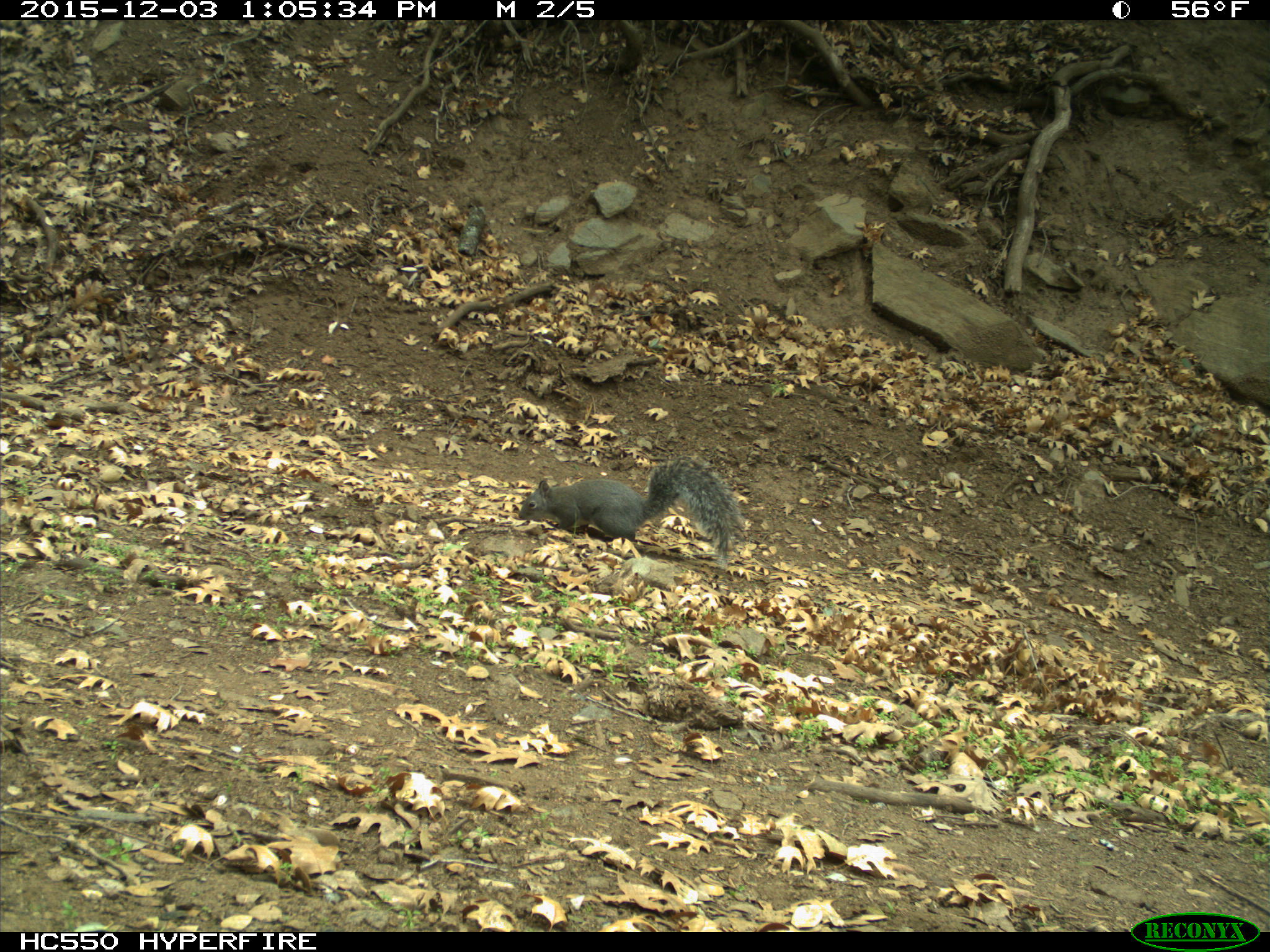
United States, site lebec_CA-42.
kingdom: Animalia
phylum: Chordata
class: Mammalia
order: Rodentia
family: Sciuridae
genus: Sciurus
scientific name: Sciurus carolinensis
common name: eastern gray squirrel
Sciurus carolinensis (eastern gray squirrel).